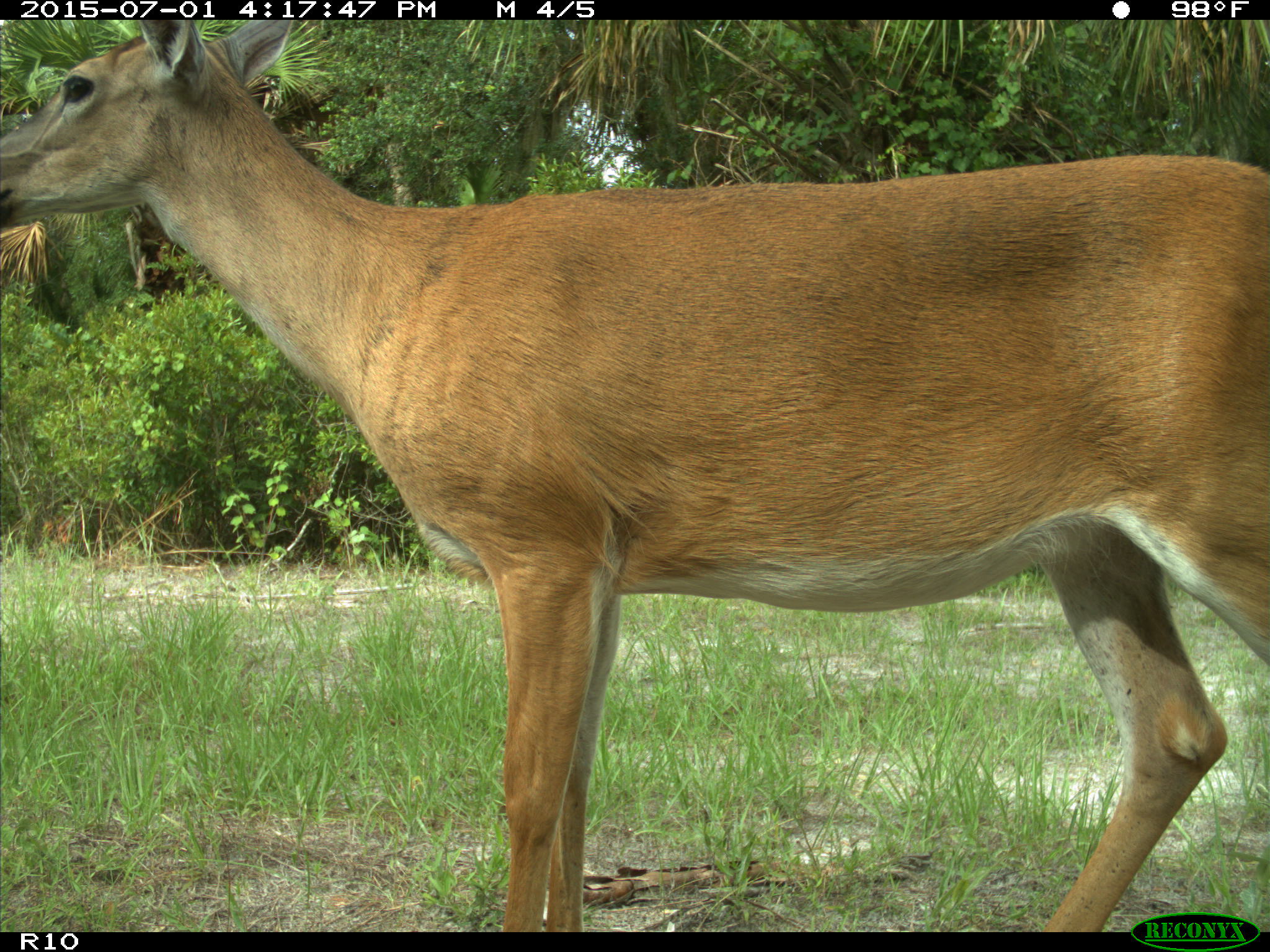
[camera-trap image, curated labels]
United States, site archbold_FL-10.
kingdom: Animalia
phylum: Chordata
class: Mammalia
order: Artiodactyla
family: Cervidae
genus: Odocoileus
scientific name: Odocoileus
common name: deer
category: unidentified deer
Unidentified deer (deer) (Odocoileus).